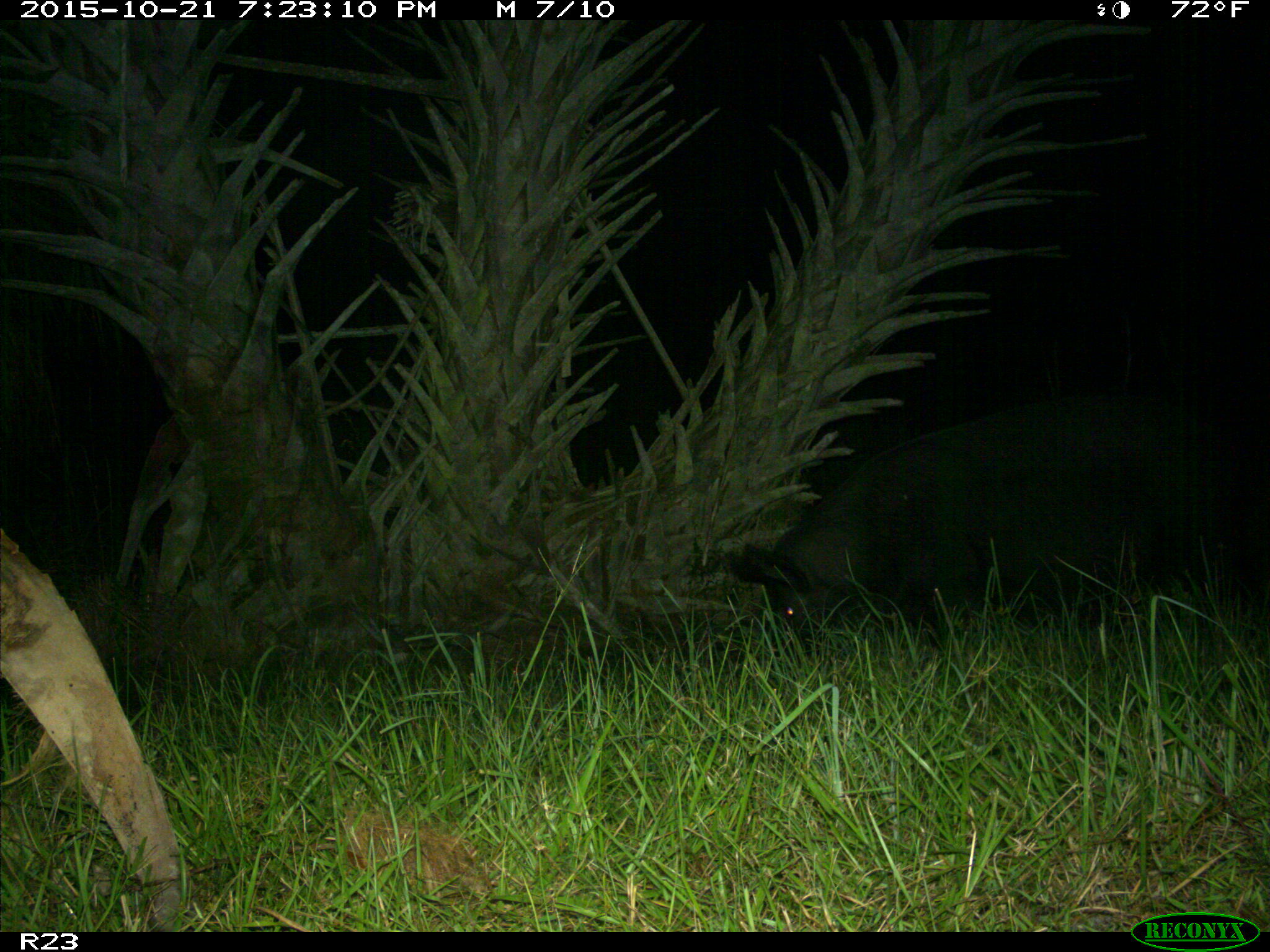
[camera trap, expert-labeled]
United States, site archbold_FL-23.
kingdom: Animalia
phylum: Chordata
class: Mammalia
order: Artiodactyla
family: Suidae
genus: Sus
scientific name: Sus scrofa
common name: wild boar